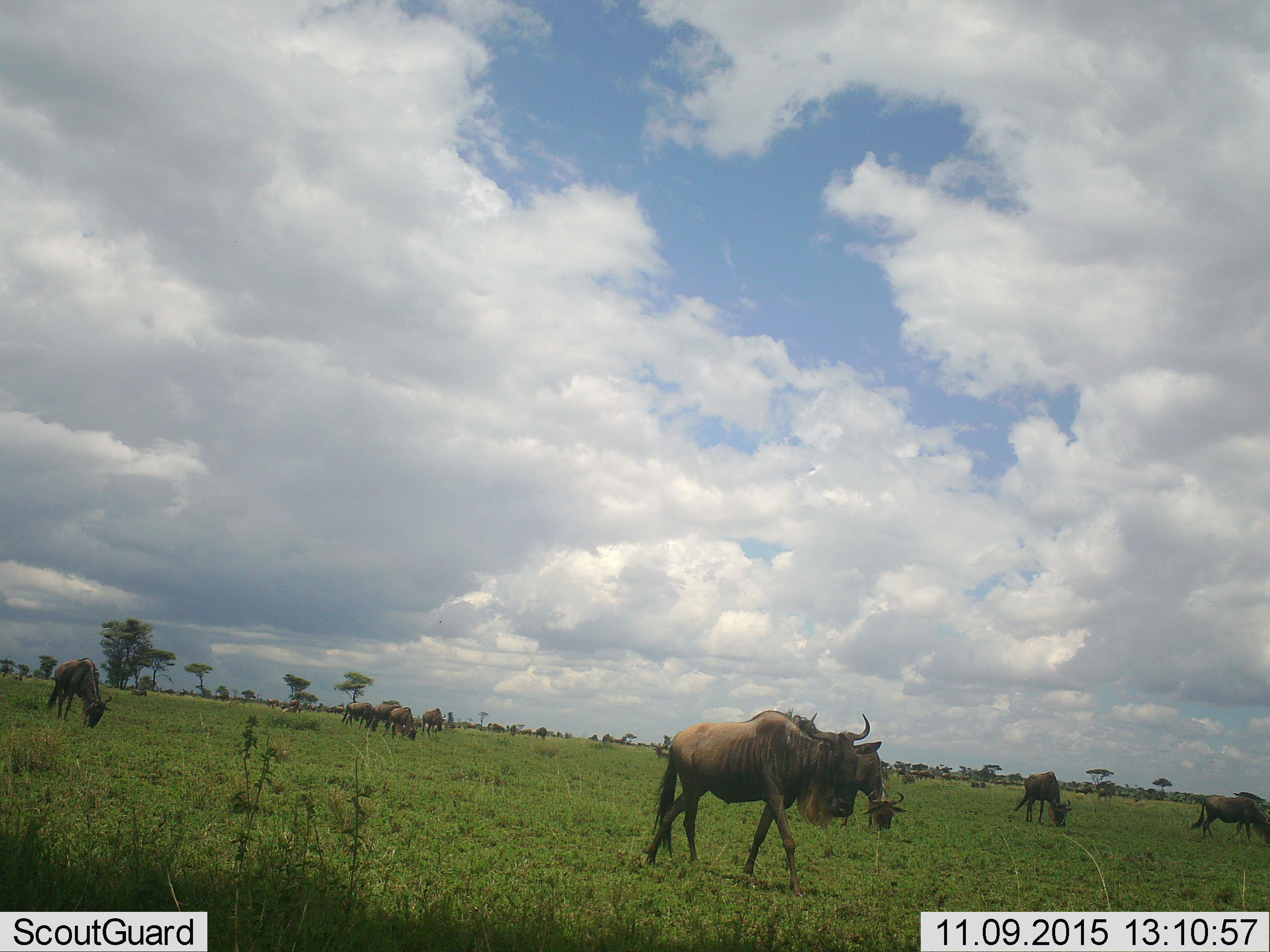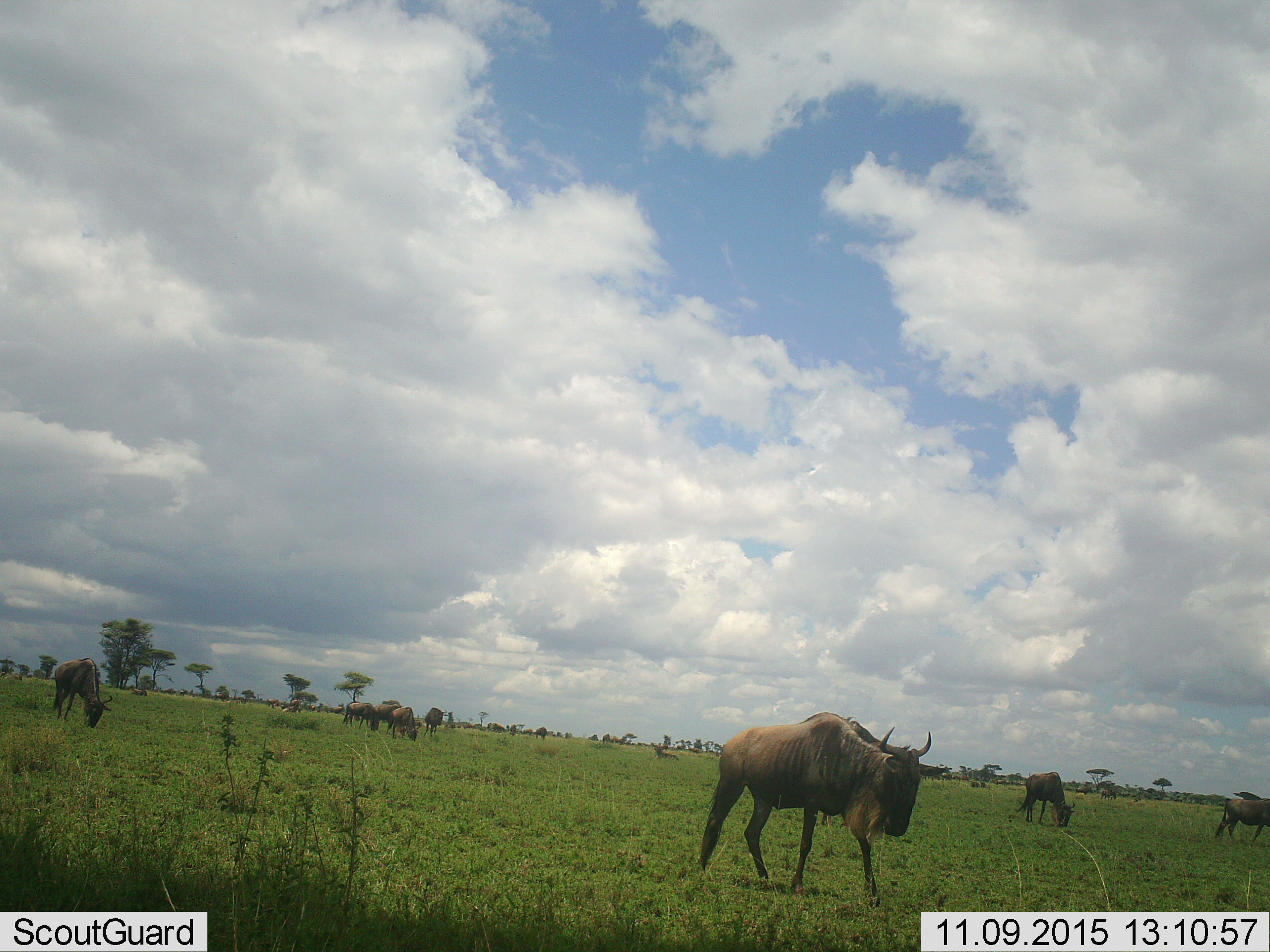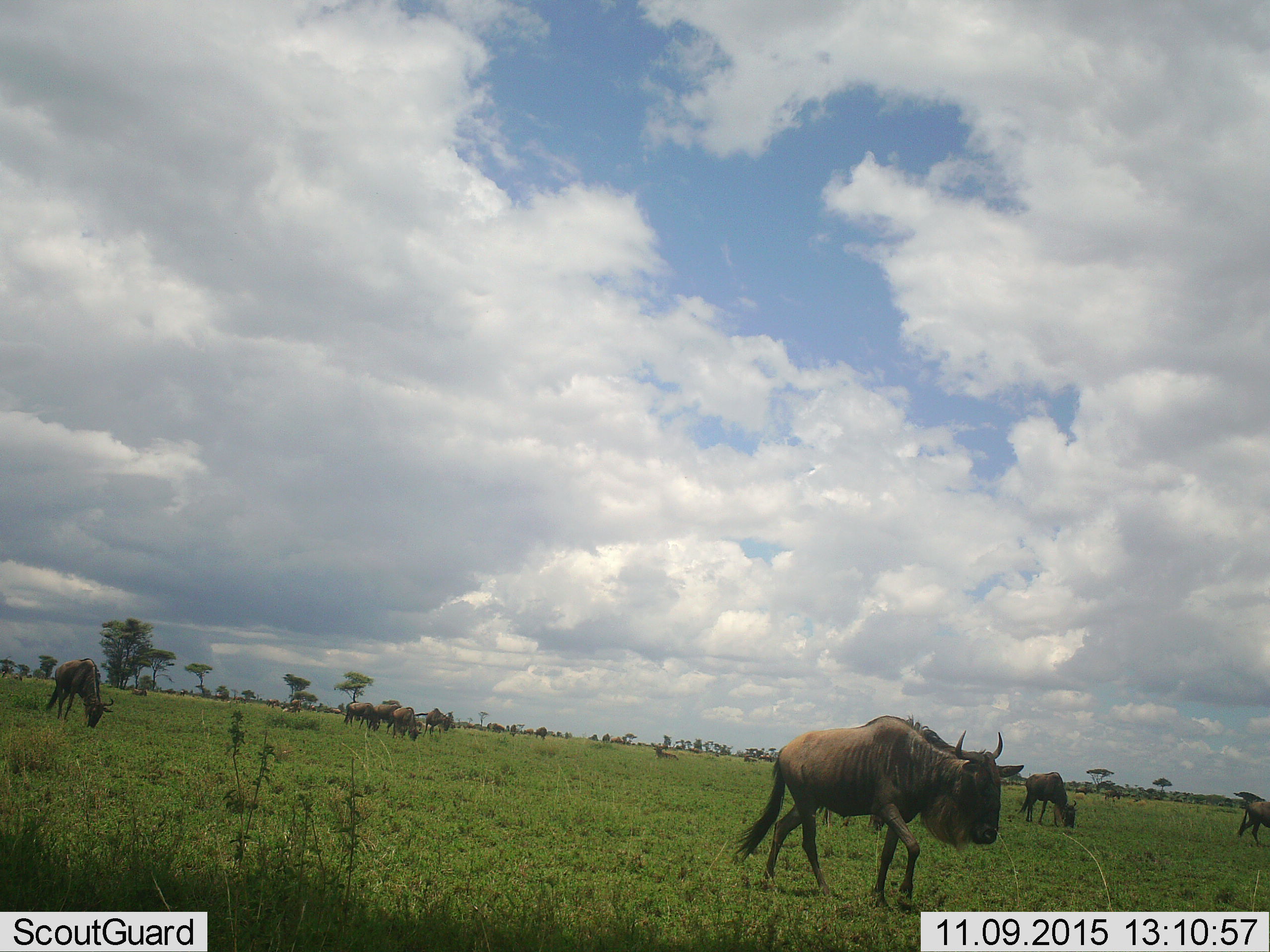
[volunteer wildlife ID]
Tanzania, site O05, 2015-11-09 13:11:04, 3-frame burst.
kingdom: Animalia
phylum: Chordata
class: Mammalia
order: Artiodactyla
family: Bovidae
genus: Connochaetes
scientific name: Connochaetes taurinus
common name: blue wildebeest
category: wildebeest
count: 11-50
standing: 43%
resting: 14%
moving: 86%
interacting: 0%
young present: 14%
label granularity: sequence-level